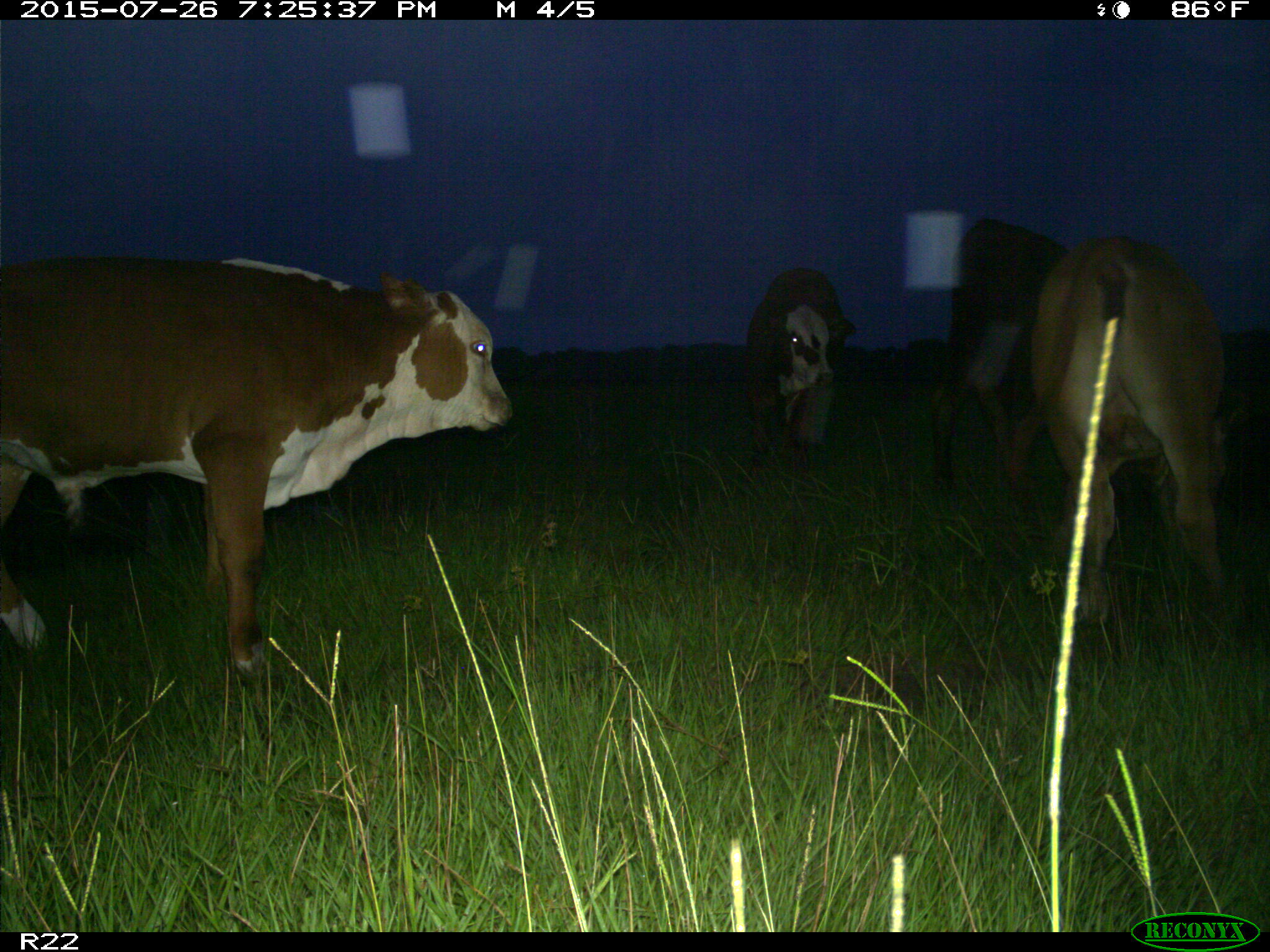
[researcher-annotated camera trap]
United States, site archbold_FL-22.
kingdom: Animalia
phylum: Chordata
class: Mammalia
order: Artiodactyla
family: Bovidae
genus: Bos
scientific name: Bos taurus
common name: domestic cow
Bos taurus (domestic cow).